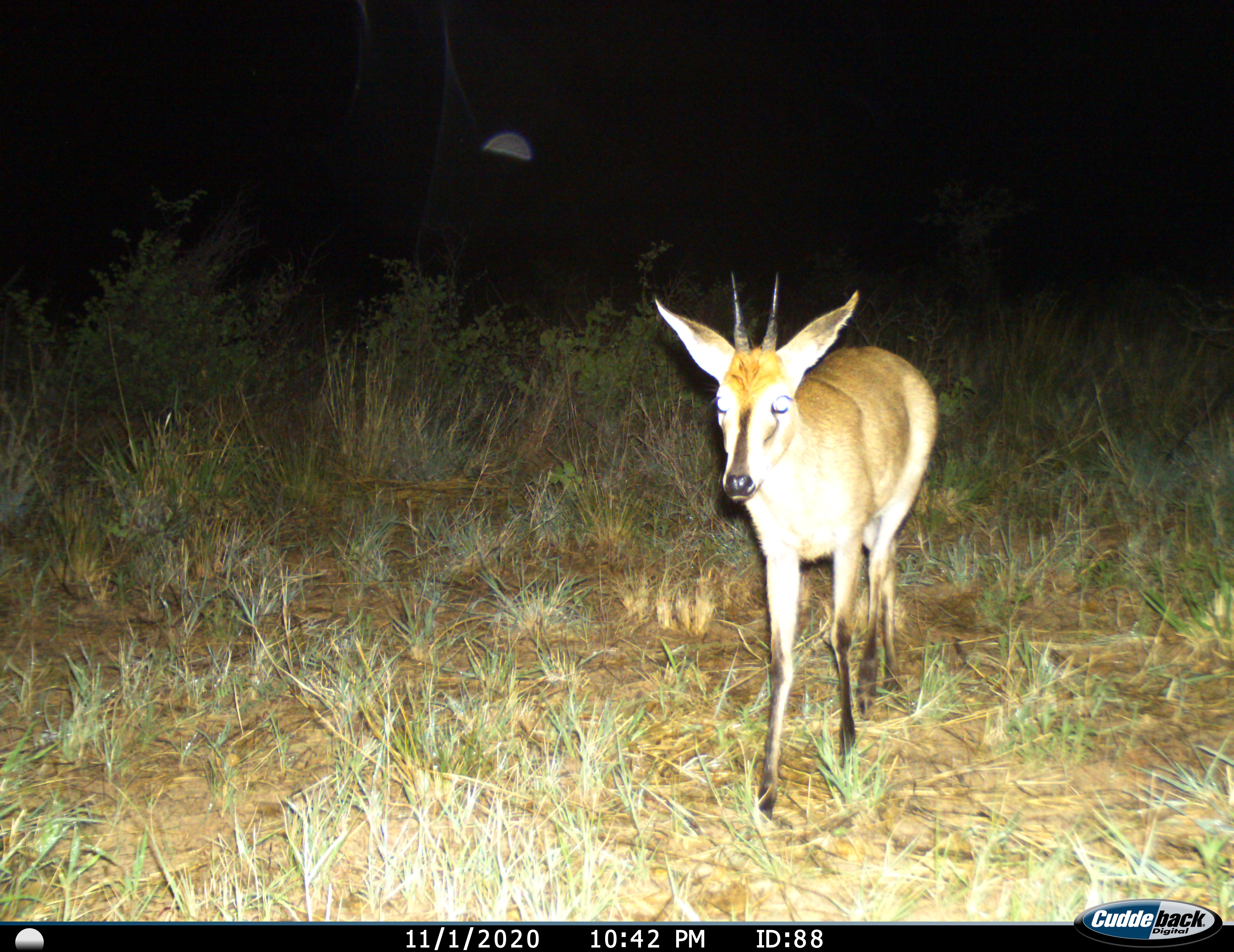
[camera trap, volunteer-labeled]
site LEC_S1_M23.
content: unidentified animal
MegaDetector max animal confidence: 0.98